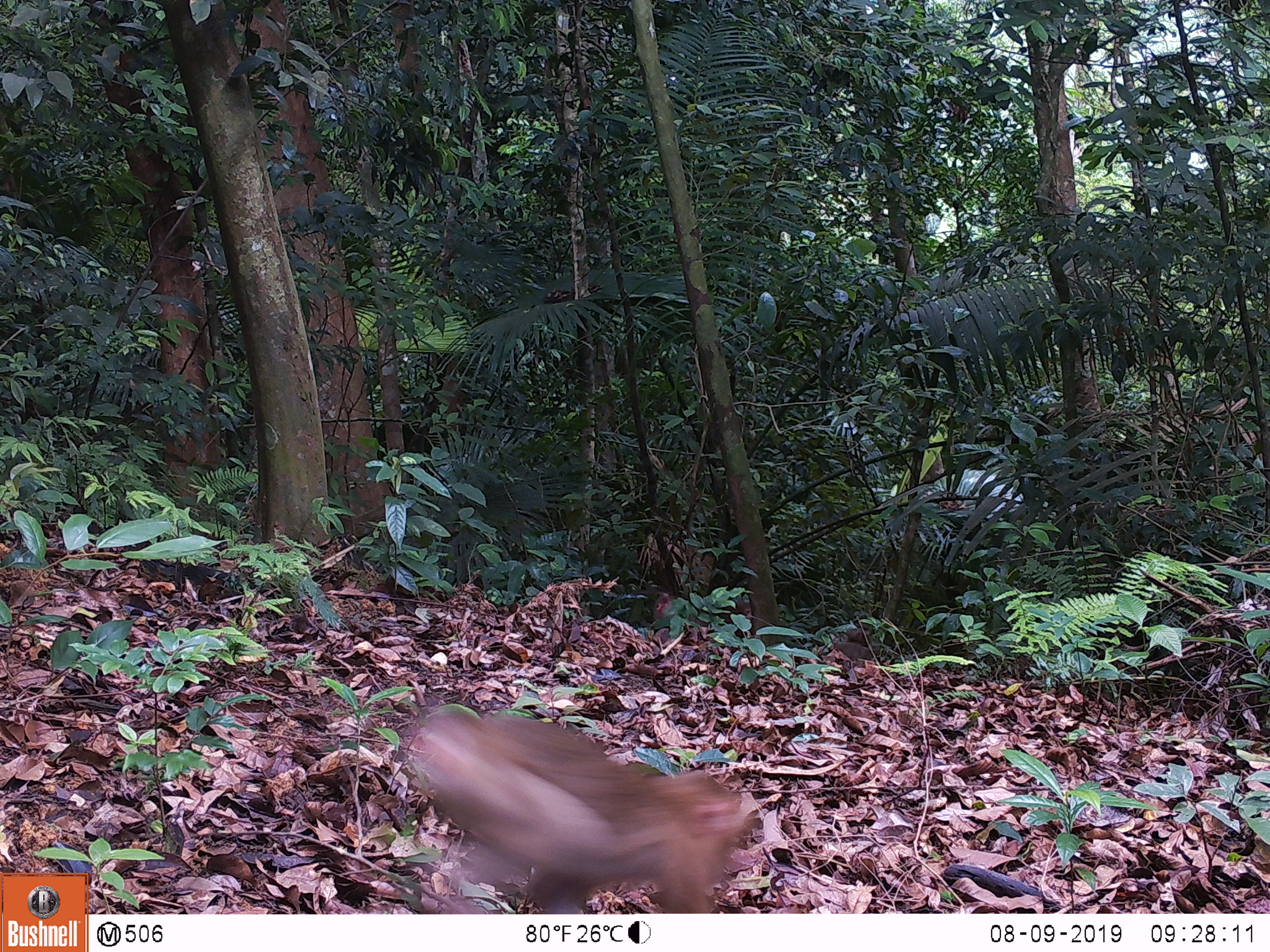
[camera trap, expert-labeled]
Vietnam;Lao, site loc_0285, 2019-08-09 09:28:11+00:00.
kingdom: Animalia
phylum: Chordata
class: Mammalia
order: Primates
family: Cercopithecidae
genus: Macaca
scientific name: Macaca nemestrina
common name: pig-tailed macaque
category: pig tailed macaque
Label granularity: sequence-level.